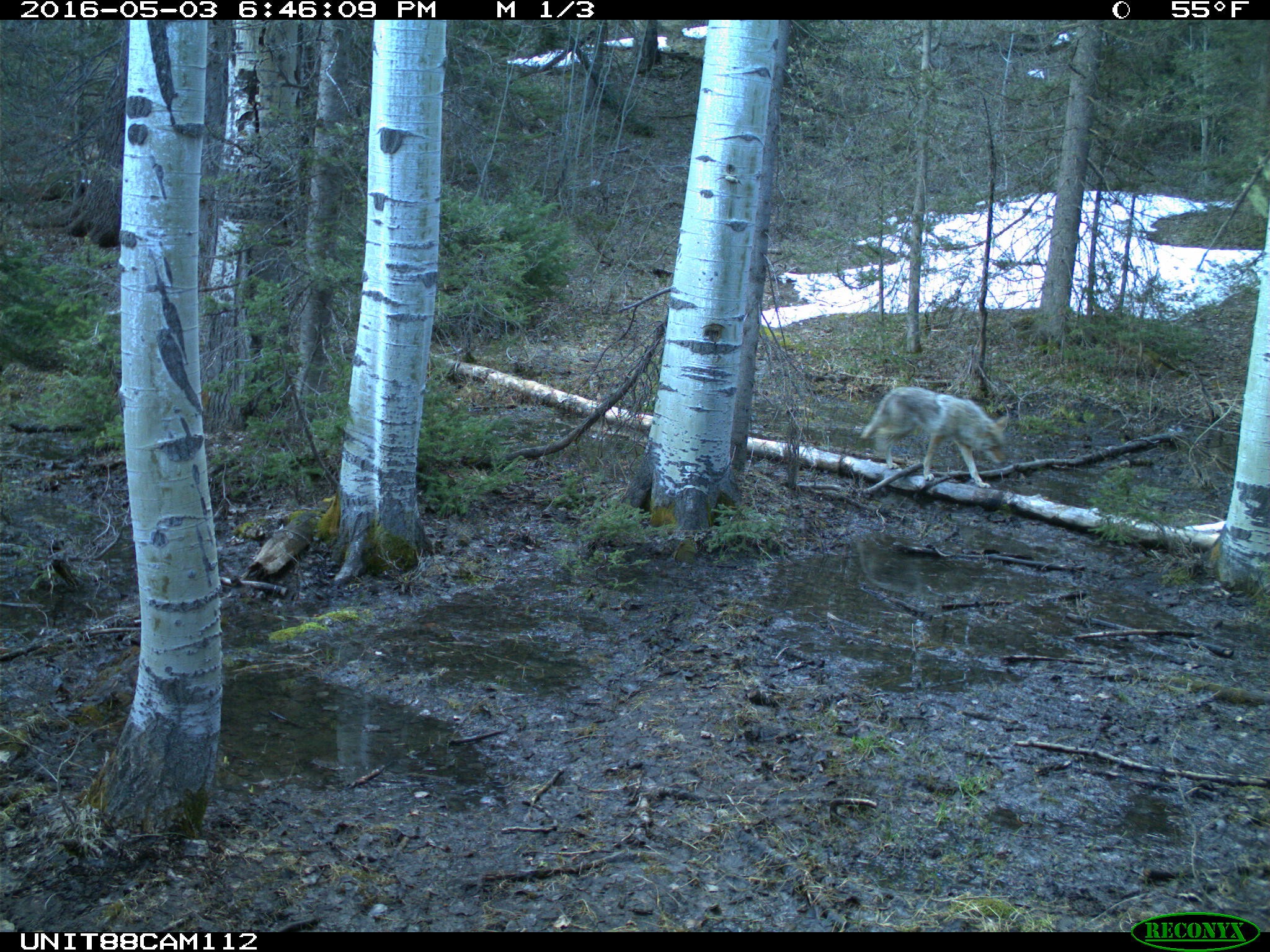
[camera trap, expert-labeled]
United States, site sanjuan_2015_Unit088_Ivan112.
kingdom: Animalia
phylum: Chordata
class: Mammalia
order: Carnivora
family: Canidae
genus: Canis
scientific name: Canis latrans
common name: coyote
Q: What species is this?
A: Canis latrans (coyote).